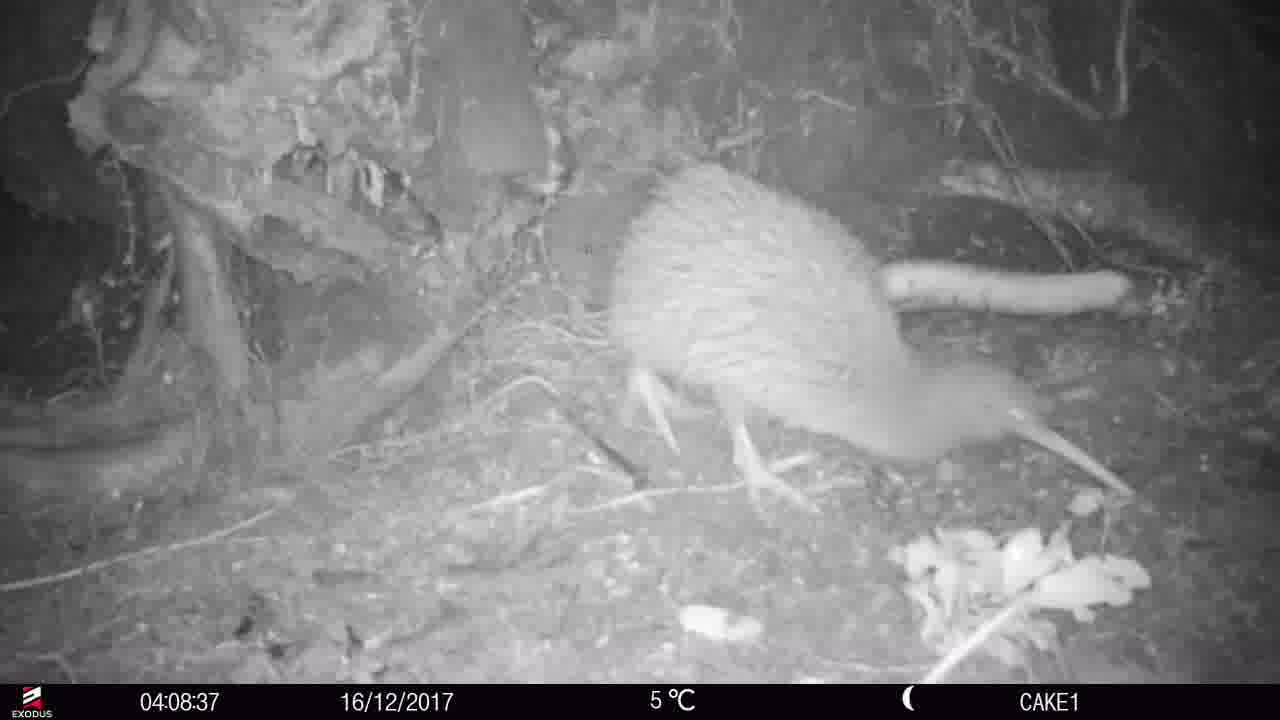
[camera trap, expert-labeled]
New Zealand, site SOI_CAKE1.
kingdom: Animalia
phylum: Chordata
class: Aves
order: Apterygiformes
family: Apterygidae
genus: Apteryx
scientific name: Apteryx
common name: kiwi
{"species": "kiwi (Apteryx)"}